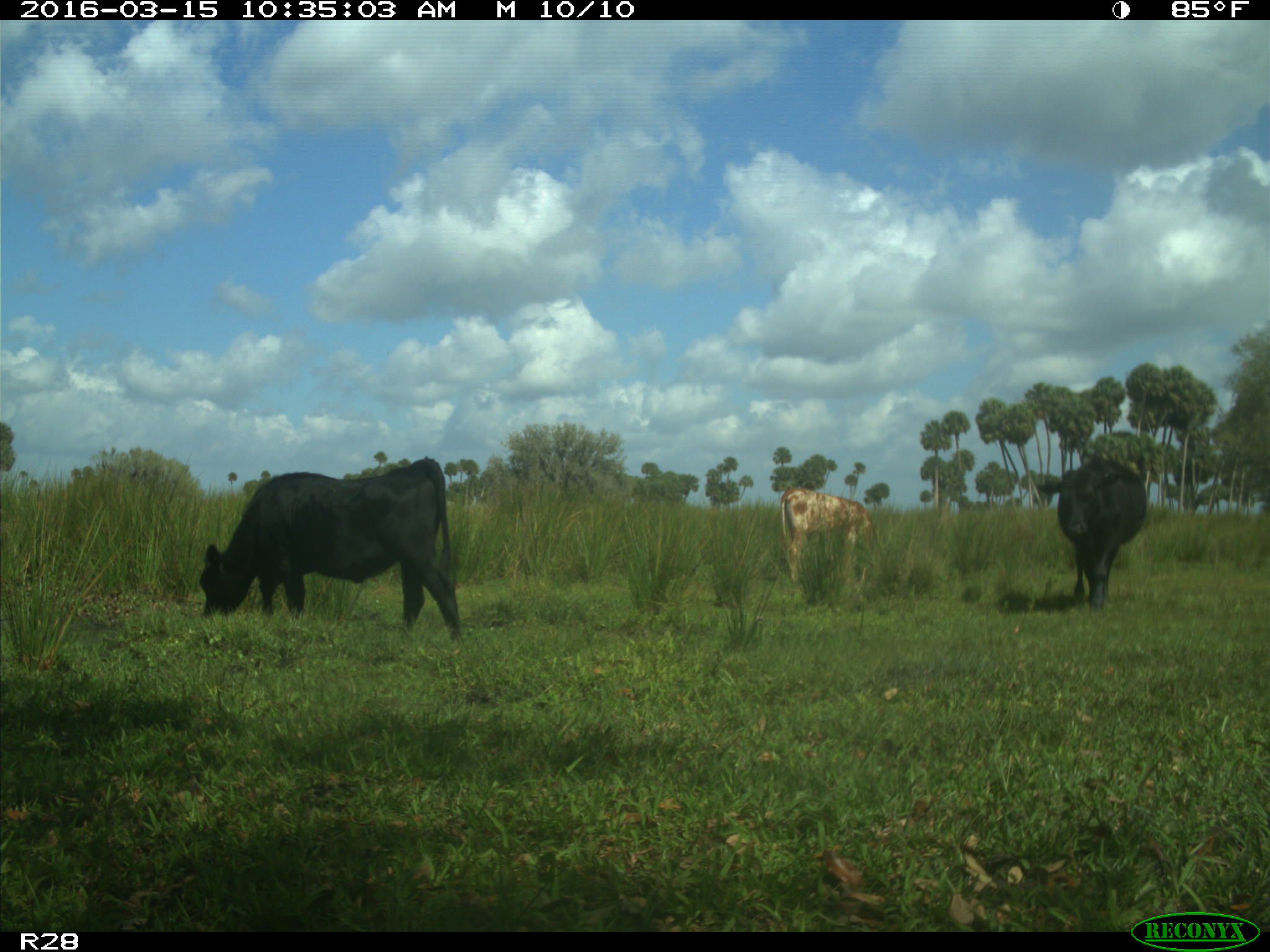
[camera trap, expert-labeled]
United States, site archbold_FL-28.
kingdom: Animalia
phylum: Chordata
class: Mammalia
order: Artiodactyla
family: Bovidae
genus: Bos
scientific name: Bos taurus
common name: domestic cow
Bos taurus (domestic cow).